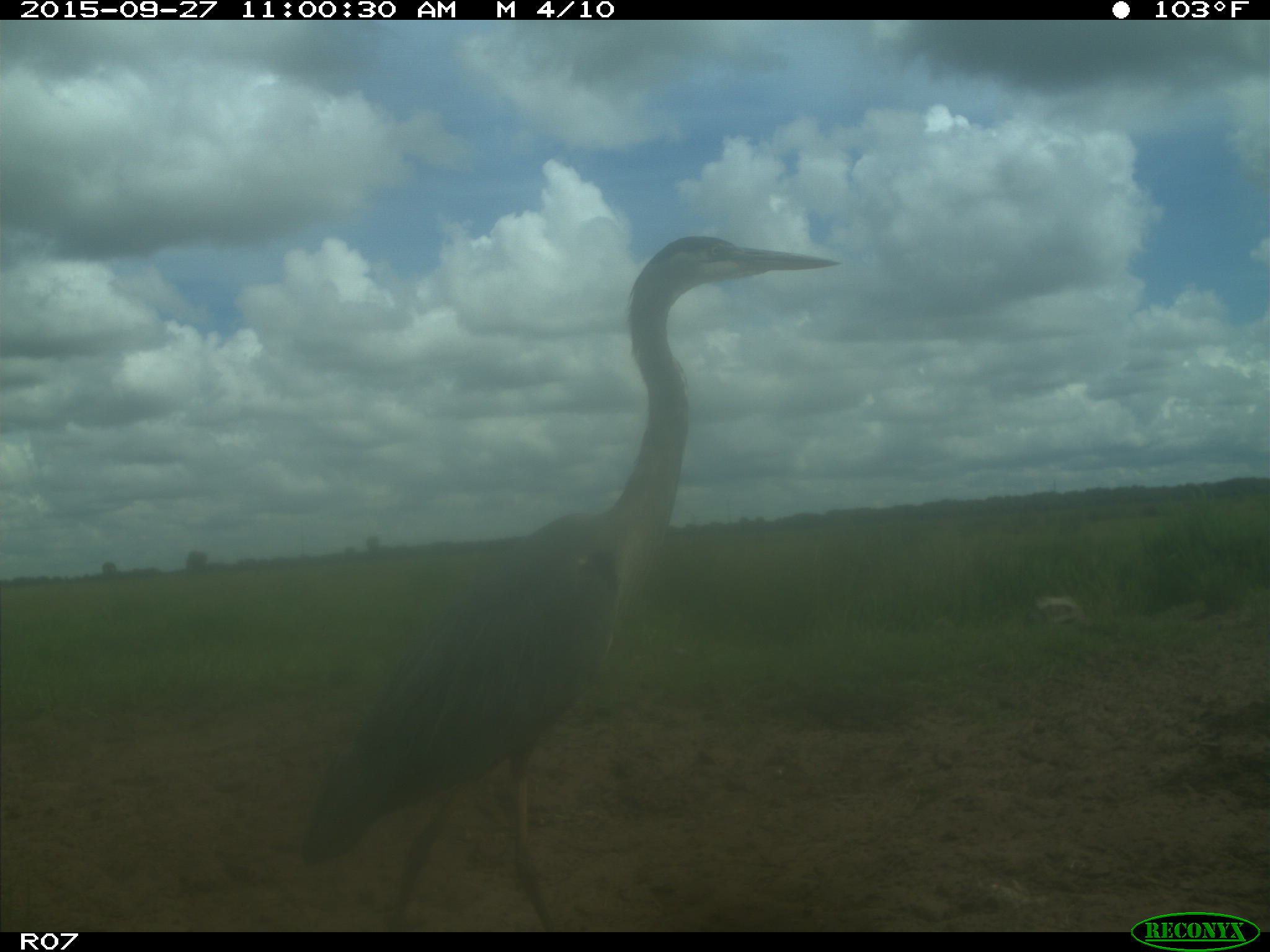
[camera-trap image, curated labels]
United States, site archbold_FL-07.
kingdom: Animalia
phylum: Chordata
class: Aves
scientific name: Aves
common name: birds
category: unidentified bird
Unidentified bird (birds) (Aves).